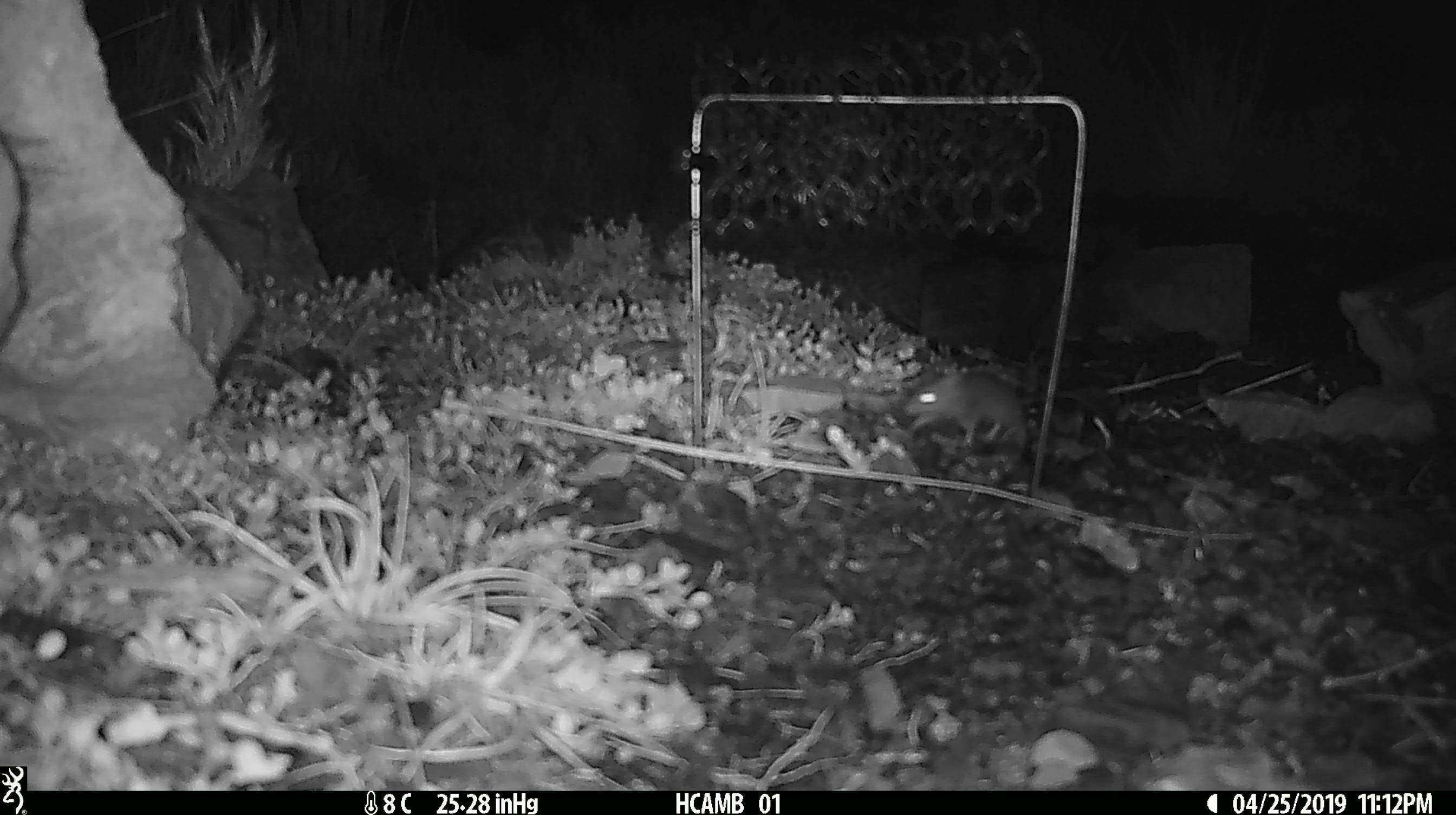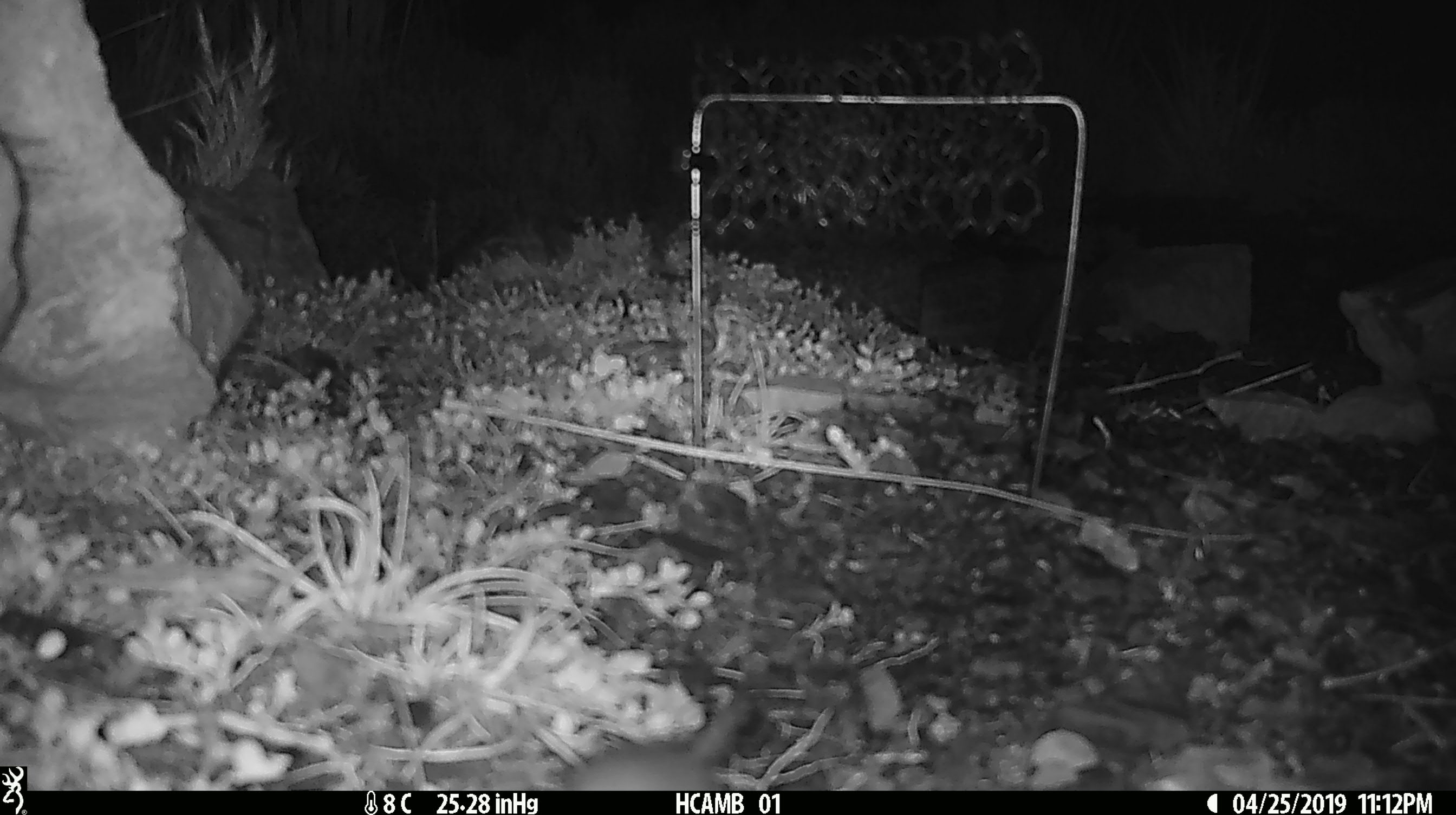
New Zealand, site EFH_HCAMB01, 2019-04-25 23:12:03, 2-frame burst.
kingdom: Animalia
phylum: Chordata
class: Mammalia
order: Rodentia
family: Muridae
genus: Mus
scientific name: Mus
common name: mouse